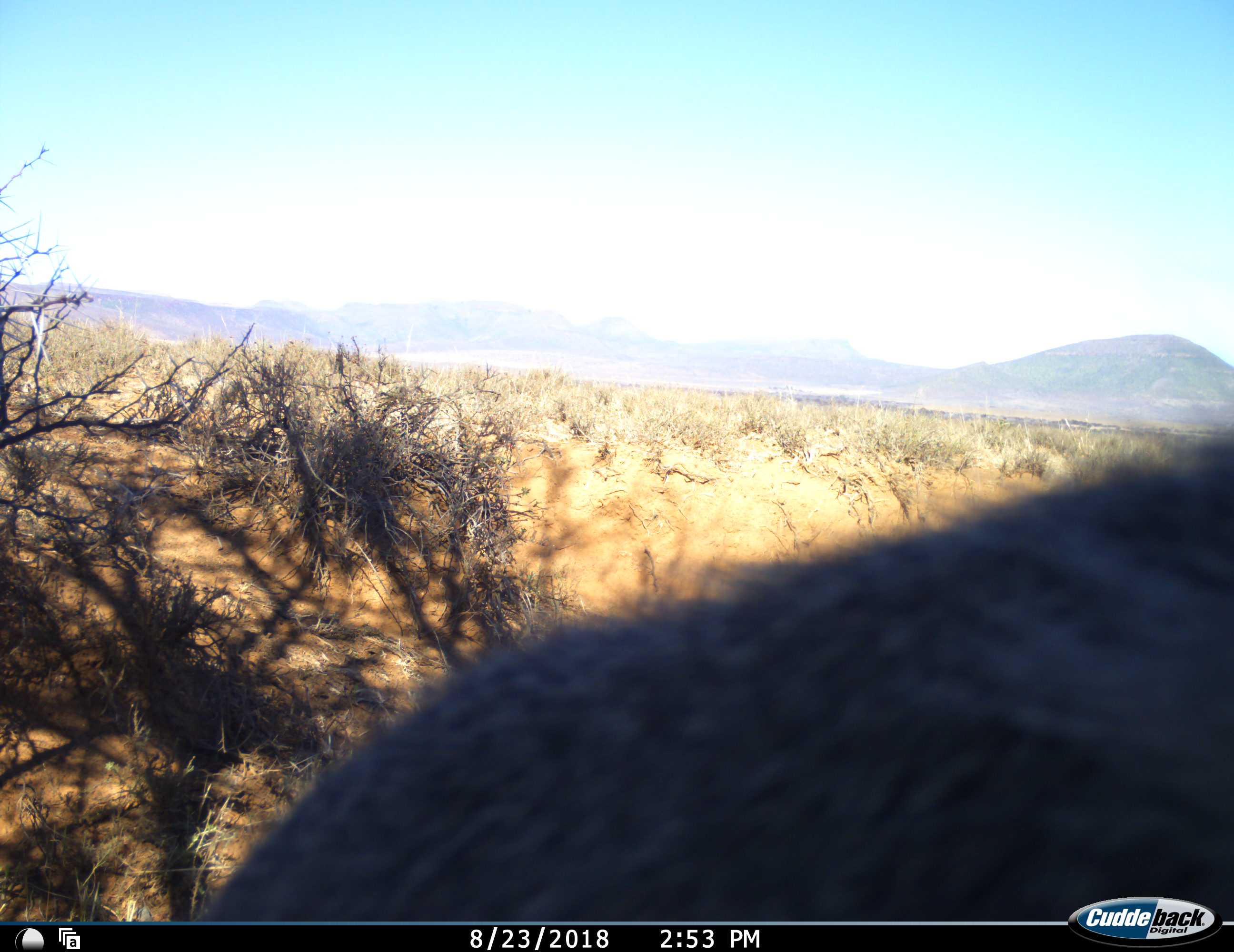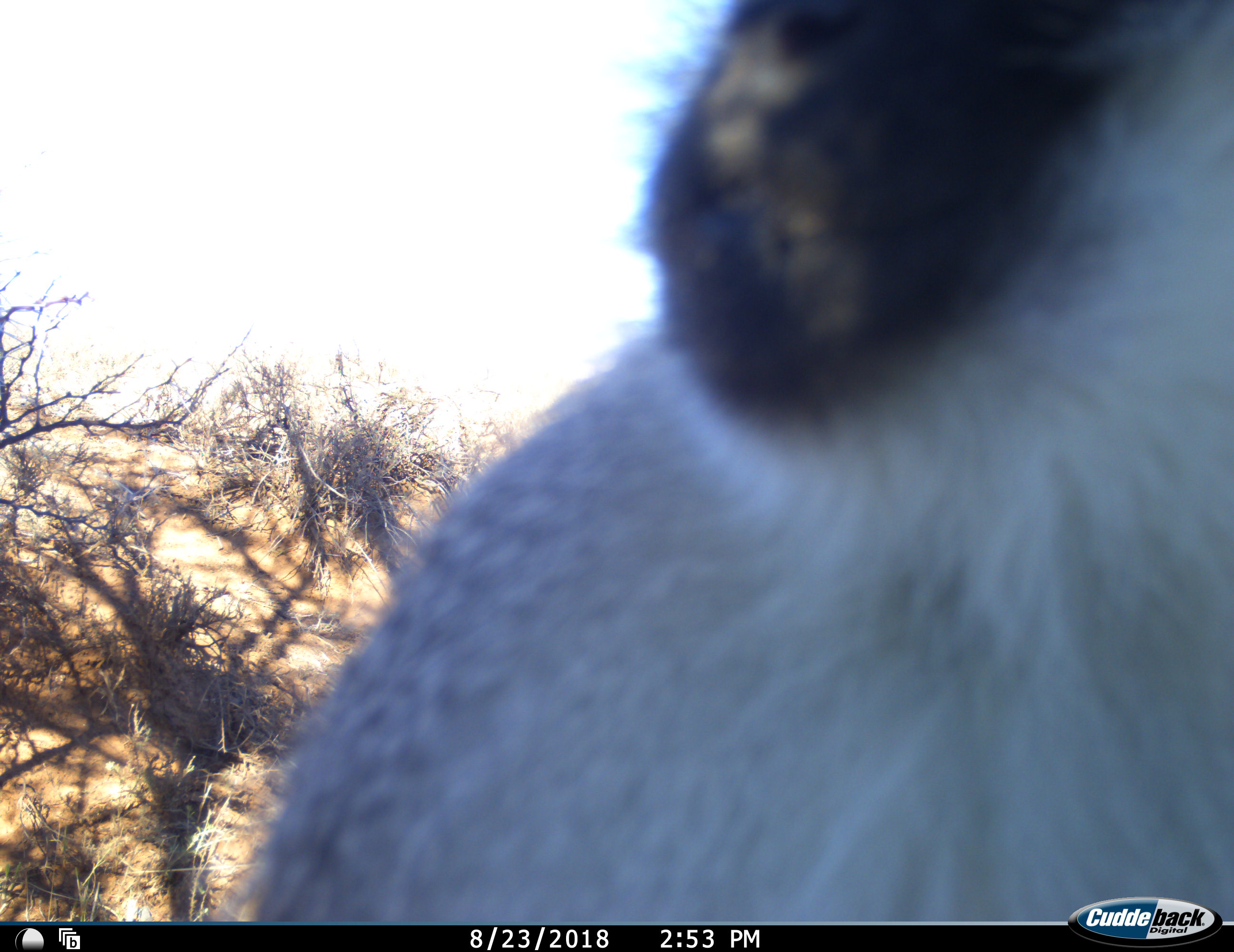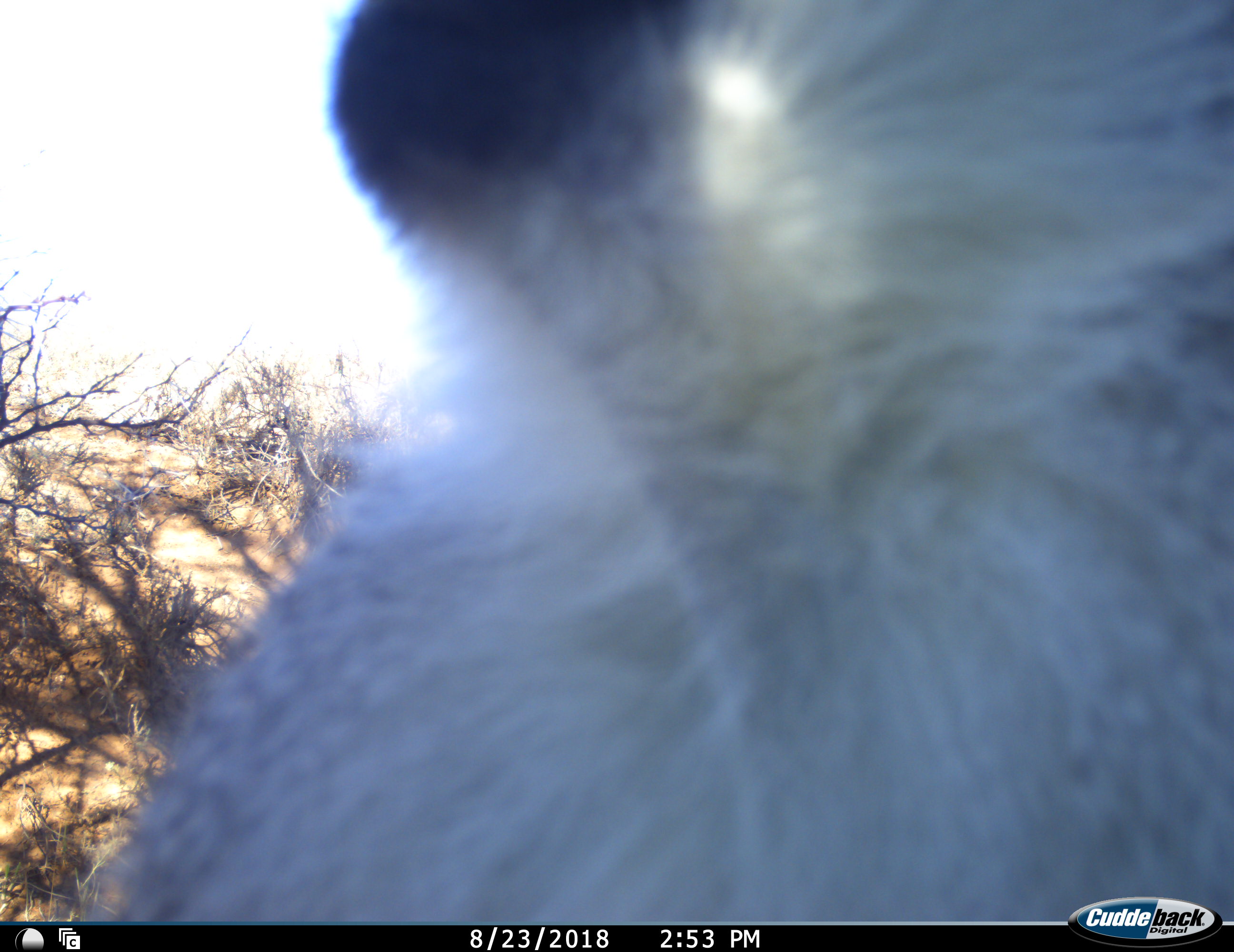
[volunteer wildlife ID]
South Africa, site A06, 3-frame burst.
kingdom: Animalia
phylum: Chordata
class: Mammalia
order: Primates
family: Cercopithecidae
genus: Chlorocebus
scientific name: Chlorocebus pygerythrus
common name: vervet monkey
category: monkeyvervet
Monkeyvervet (vervet monkey) (Chlorocebus pygerythrus), count 1. Behavior (volunteer vote fractions): standing 12%, resting 12%, moving 75%, interacting 12%. Young present (vote fraction): 0%. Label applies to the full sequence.